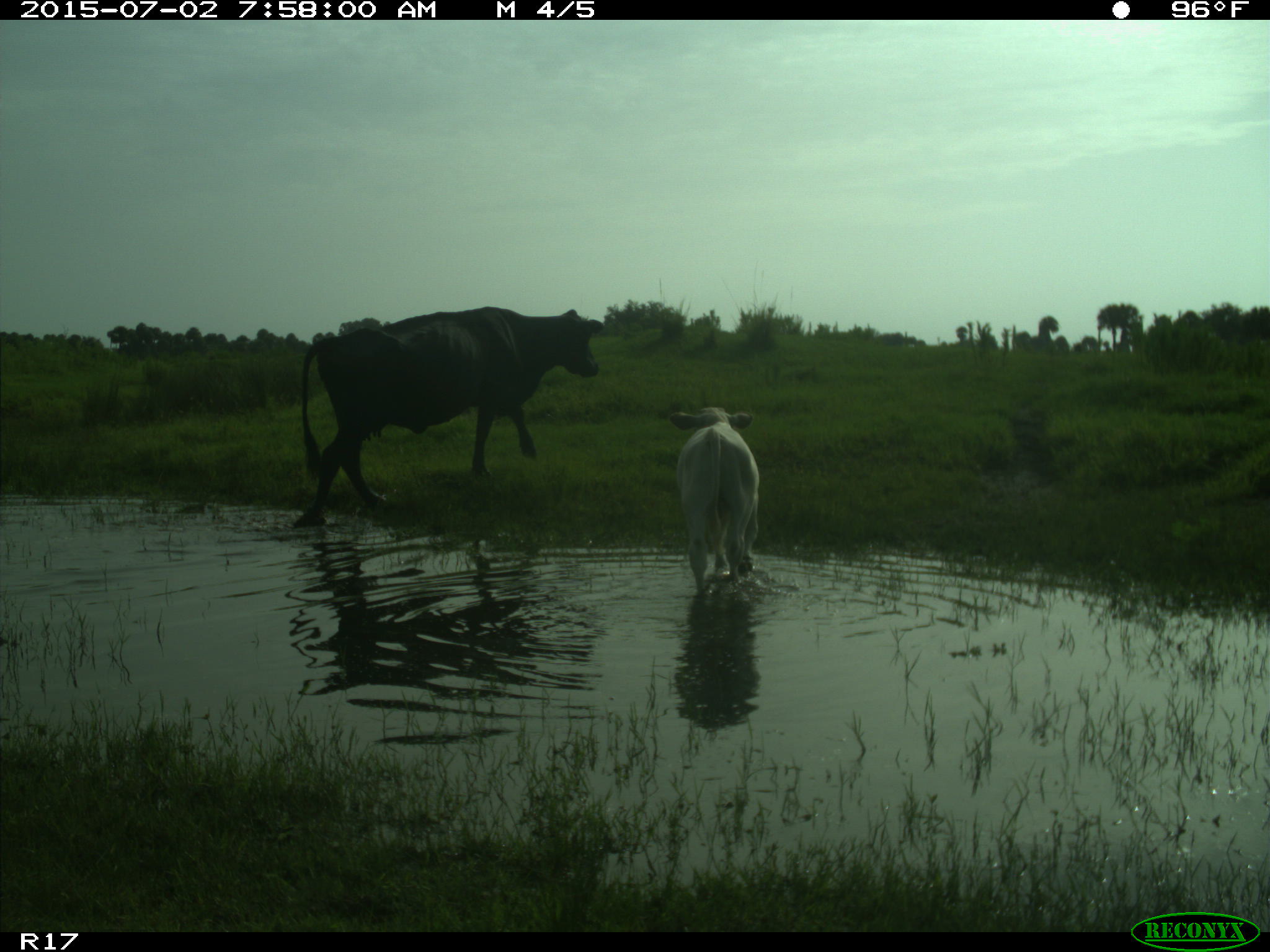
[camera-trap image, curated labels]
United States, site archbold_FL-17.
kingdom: Animalia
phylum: Chordata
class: Mammalia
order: Artiodactyla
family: Bovidae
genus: Bos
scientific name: Bos taurus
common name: domestic cow